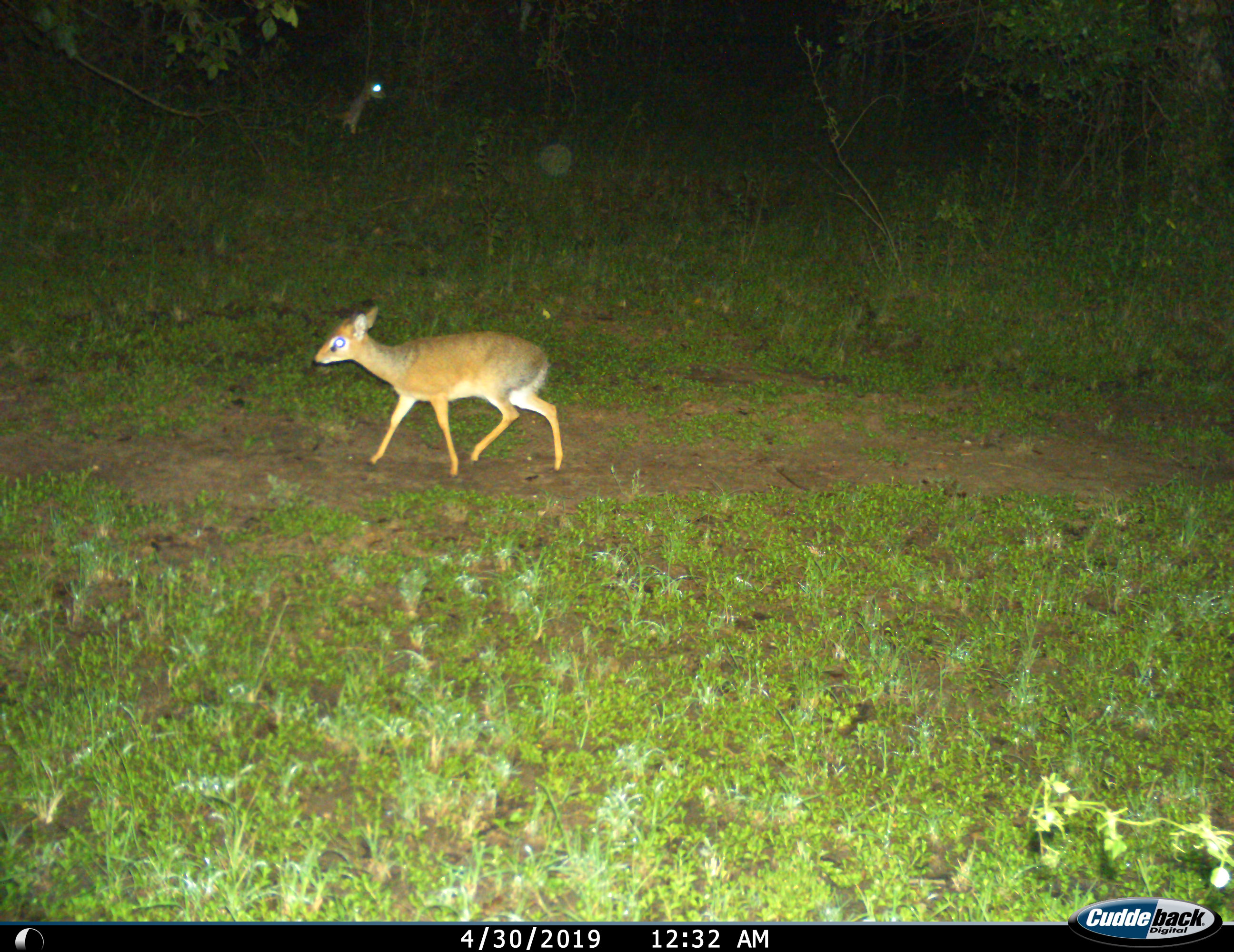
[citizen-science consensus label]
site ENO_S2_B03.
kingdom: Animalia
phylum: Chordata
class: Mammalia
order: Artiodactyla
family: Bovidae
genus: Madoqua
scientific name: Madoqua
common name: dik-dik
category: dikdik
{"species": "dikdik (dik-dik) (Madoqua)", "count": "1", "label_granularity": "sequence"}